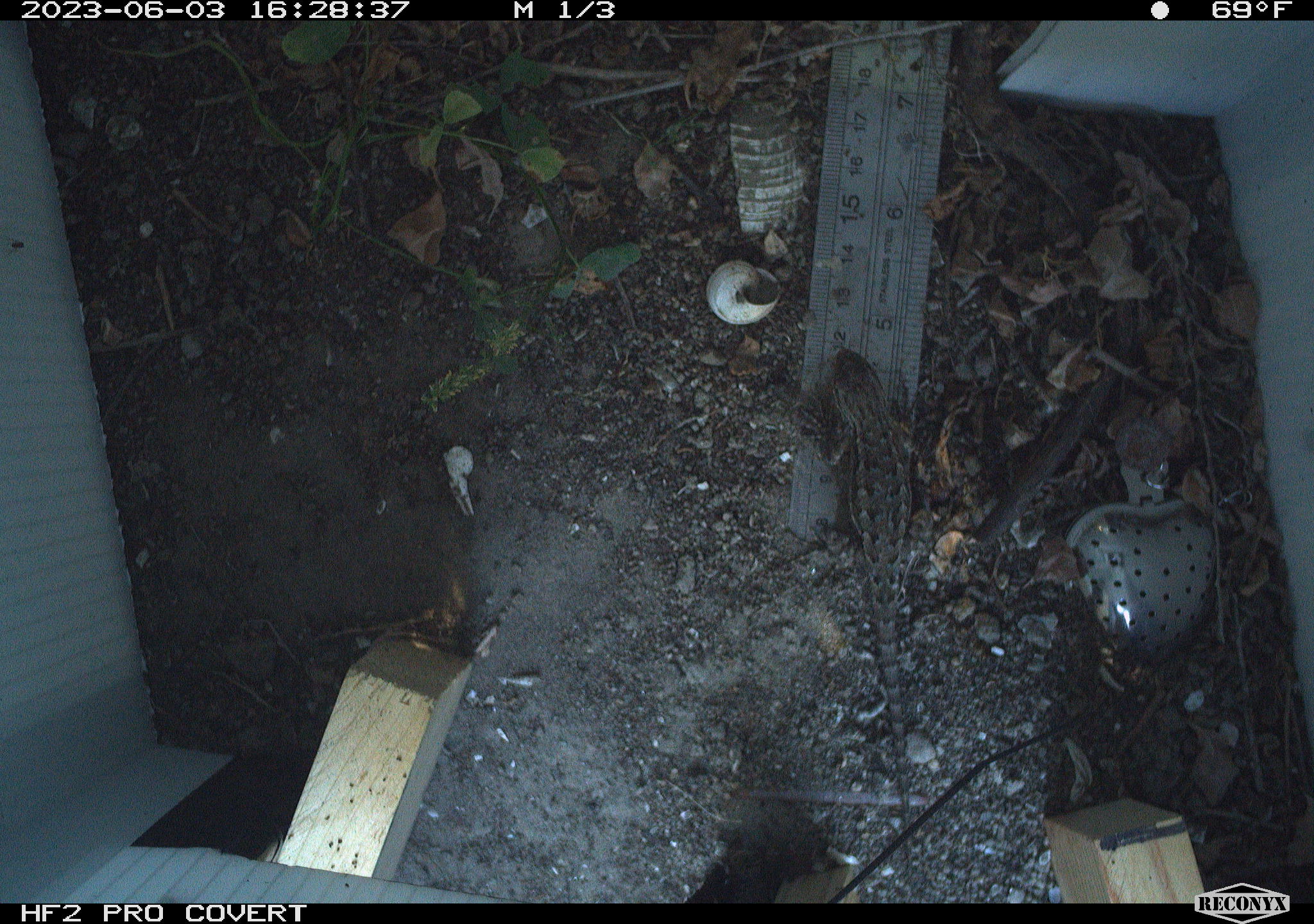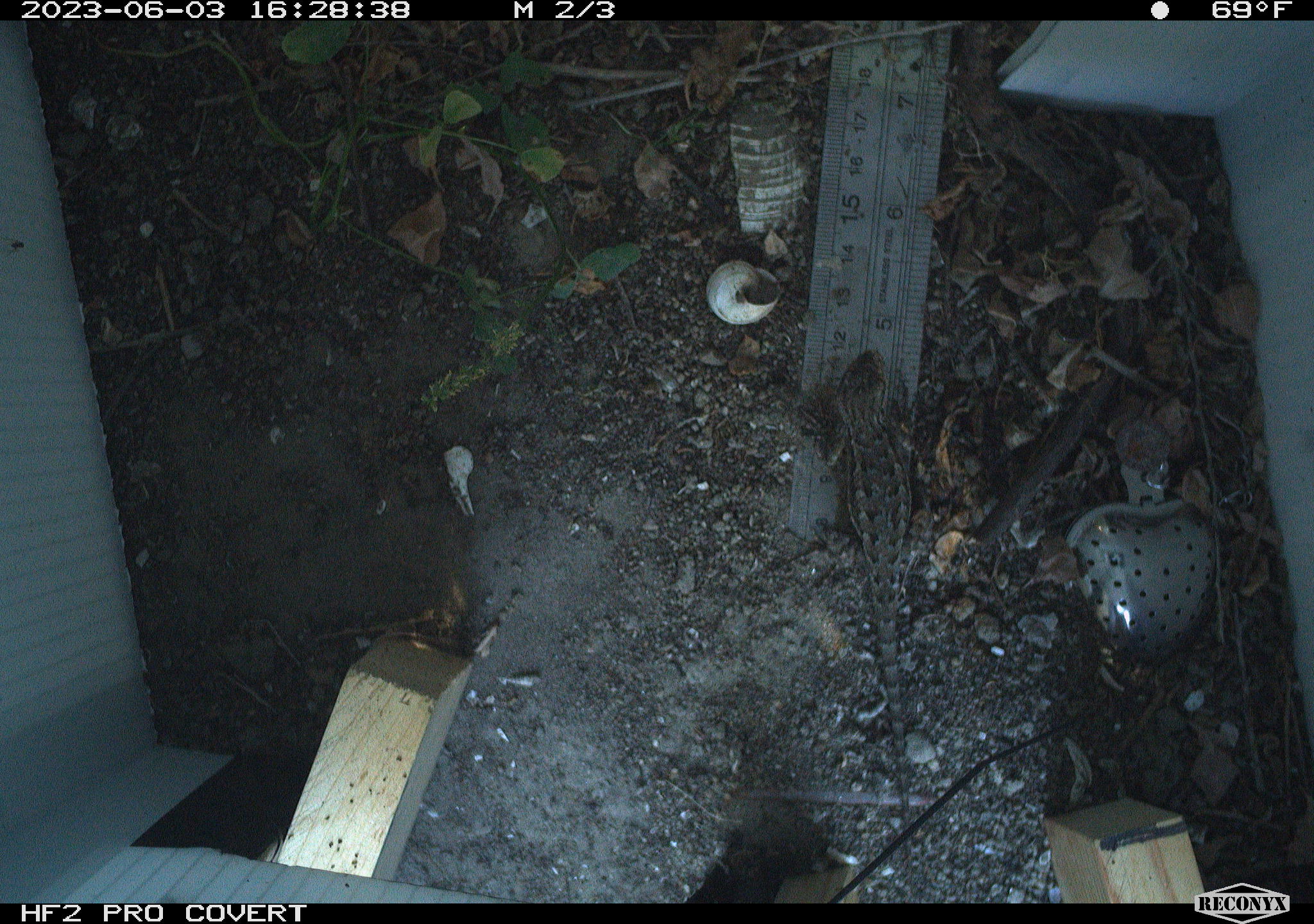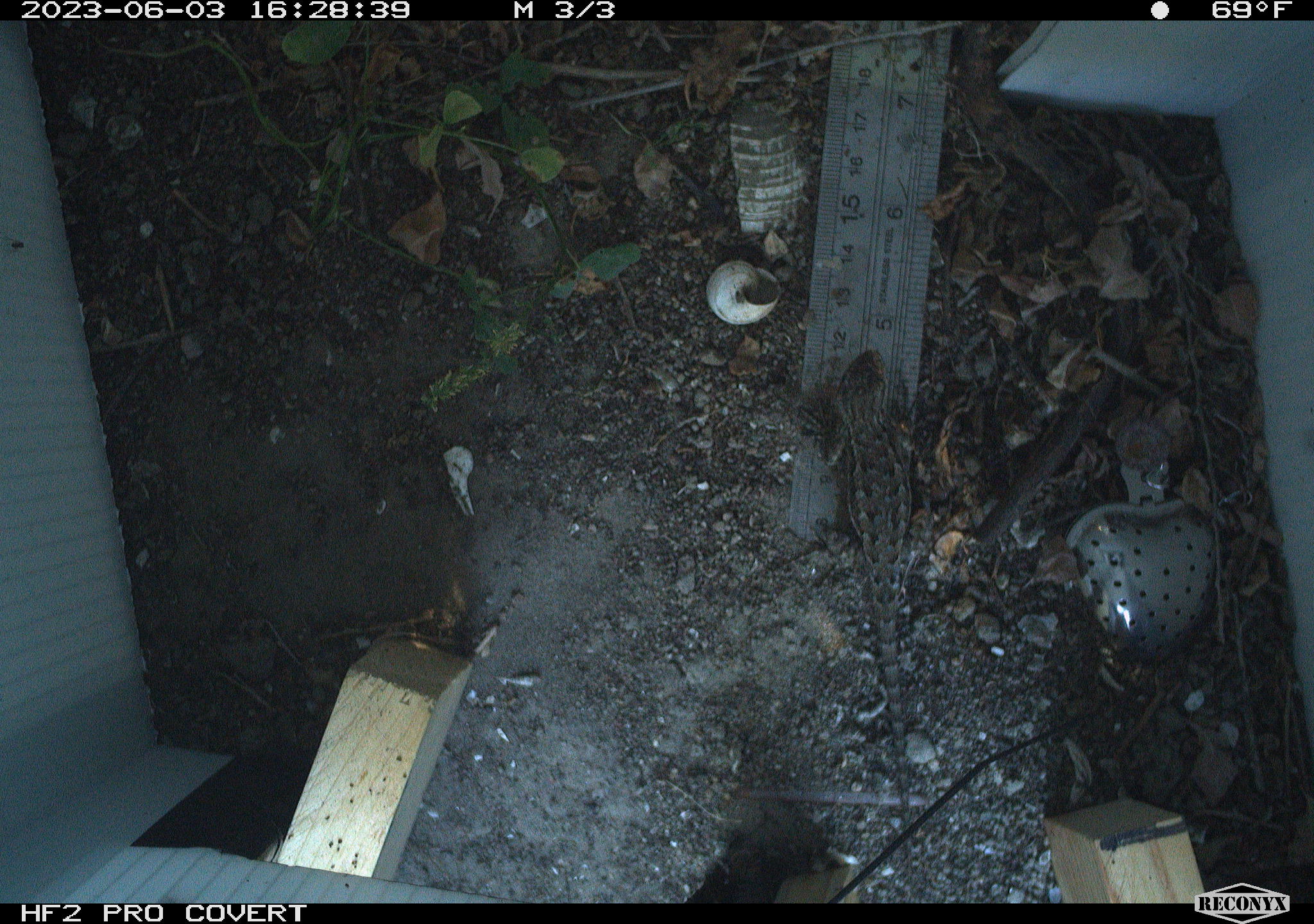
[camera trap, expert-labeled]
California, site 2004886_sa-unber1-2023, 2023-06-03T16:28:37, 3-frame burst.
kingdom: Animalia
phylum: Chordata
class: Reptilia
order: Squamata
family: Phrynosomatidae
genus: Sceloporus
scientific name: Sceloporus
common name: spiny lizards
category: sceloporus species